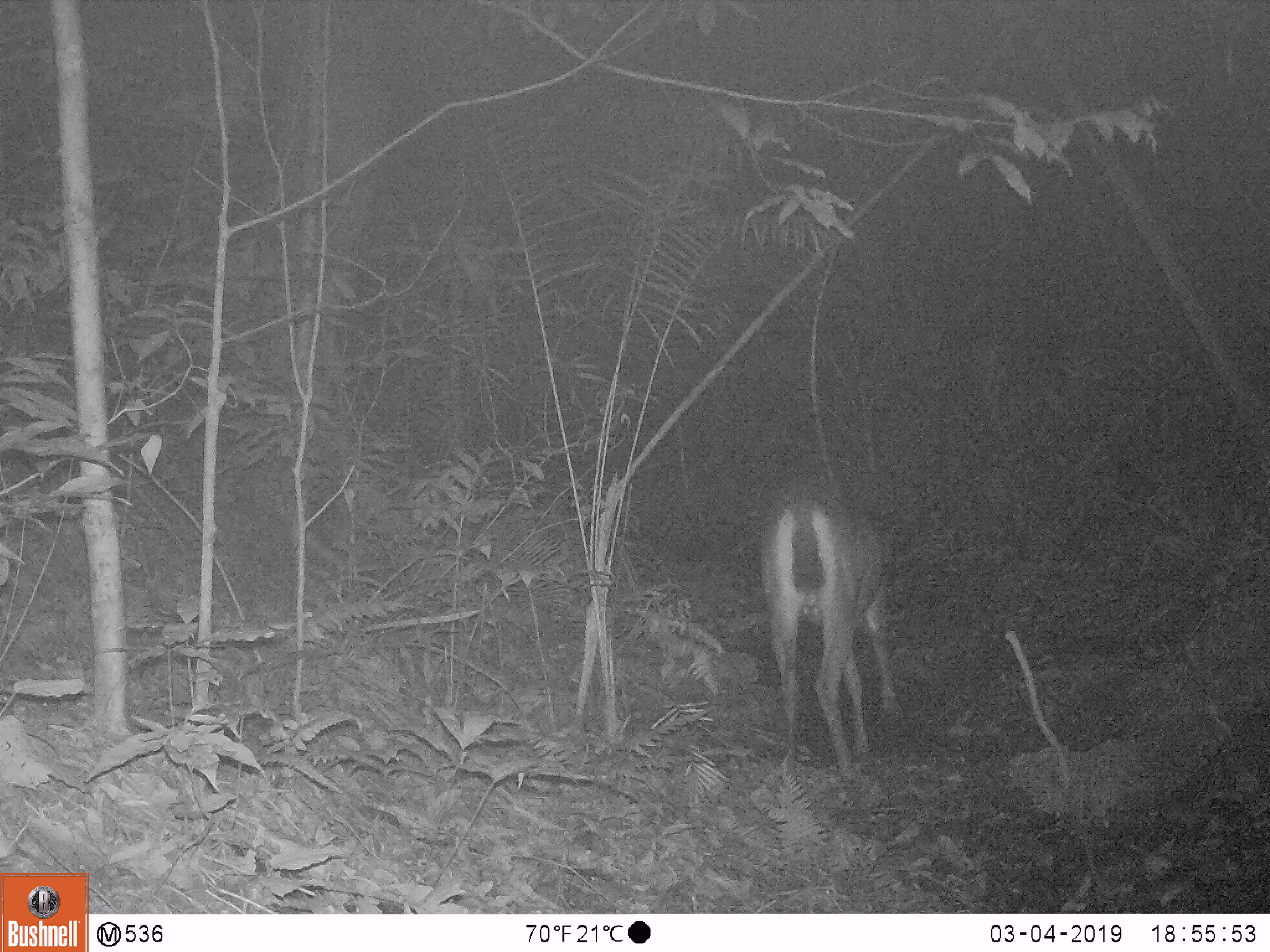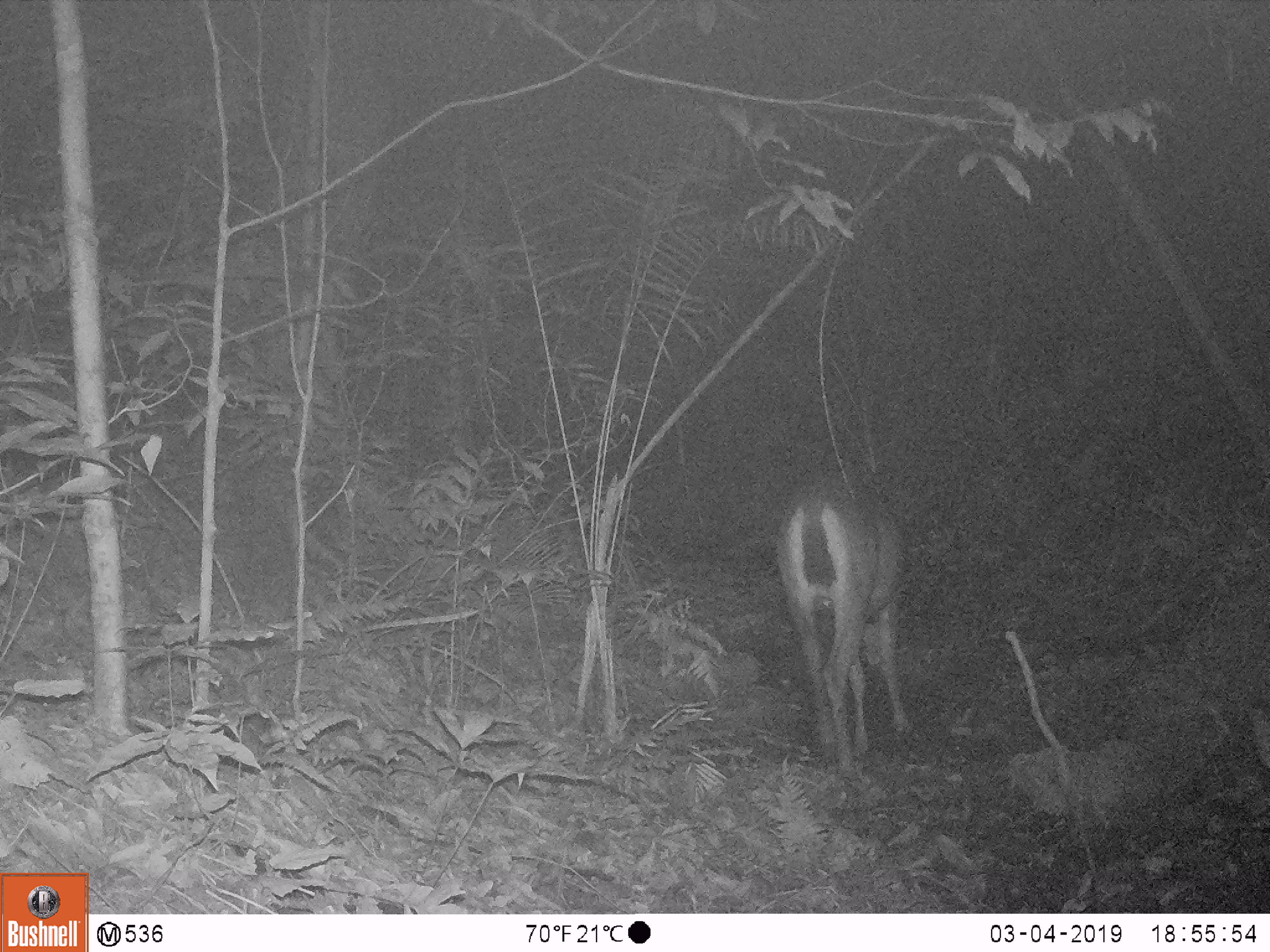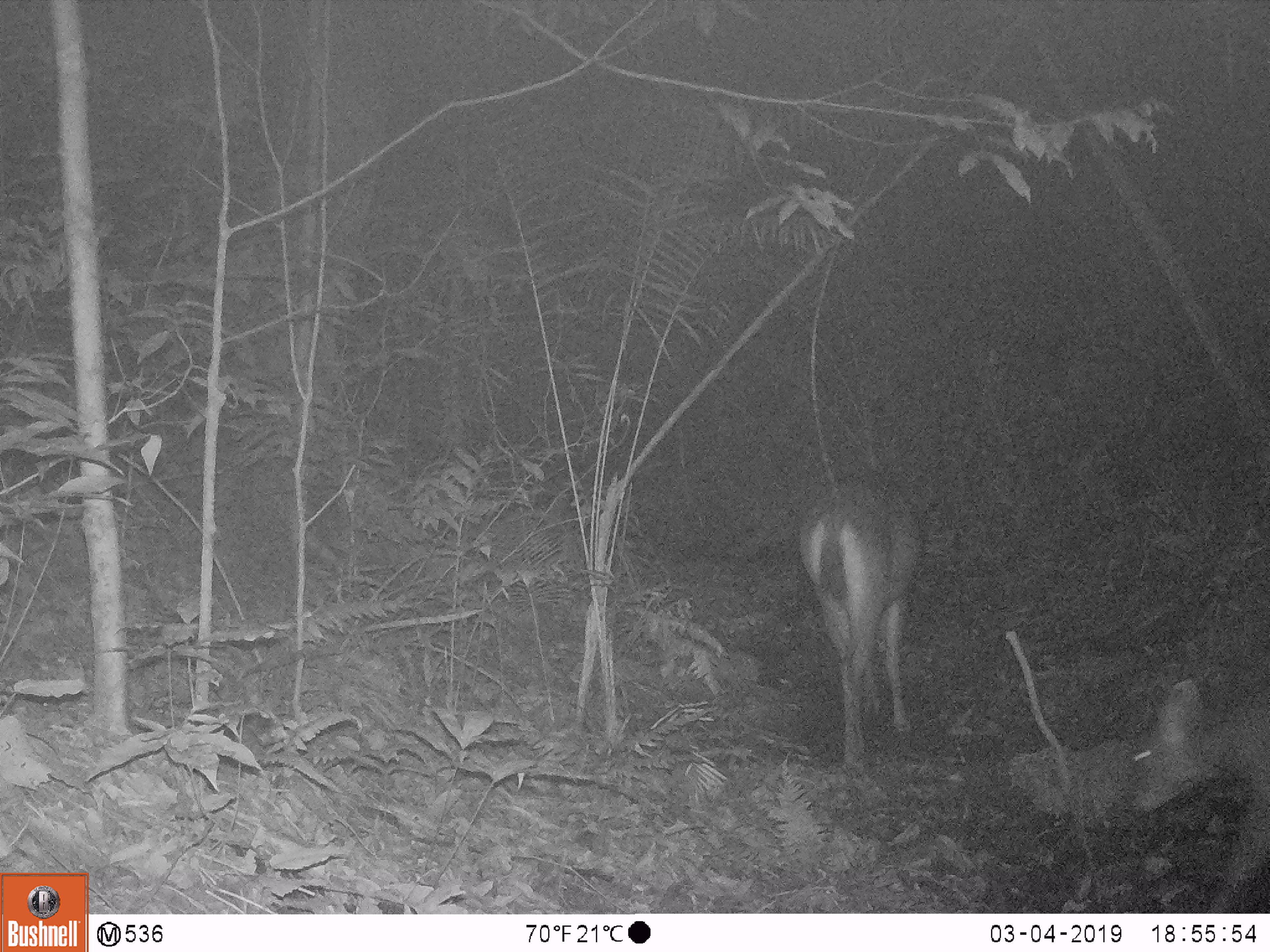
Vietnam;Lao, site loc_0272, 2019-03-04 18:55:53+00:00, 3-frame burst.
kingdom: Animalia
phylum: Chordata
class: Mammalia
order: Artiodactyla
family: Cervidae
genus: Rusa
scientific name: Rusa unicolor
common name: sambar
Sambar (Rusa unicolor). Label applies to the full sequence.